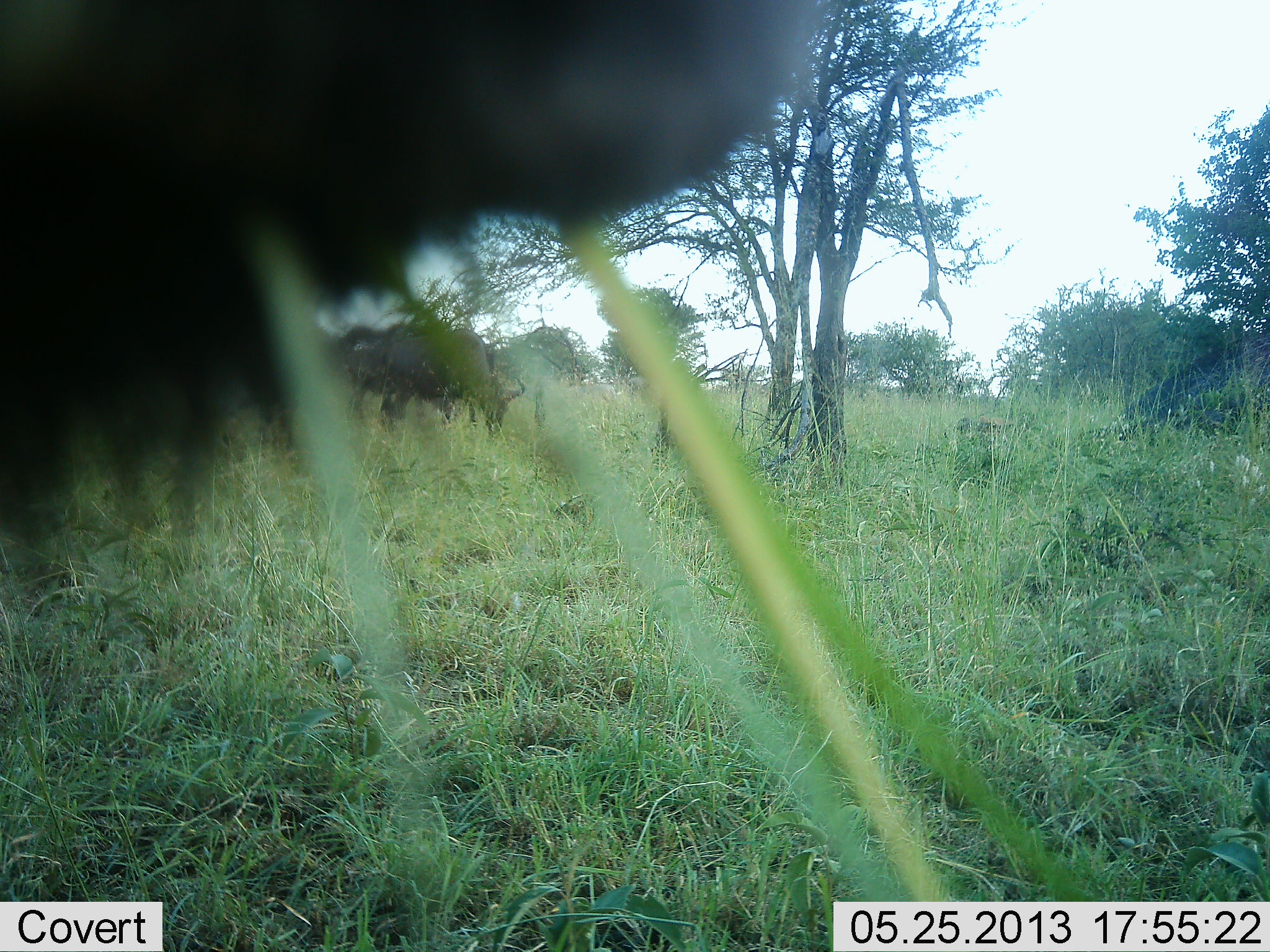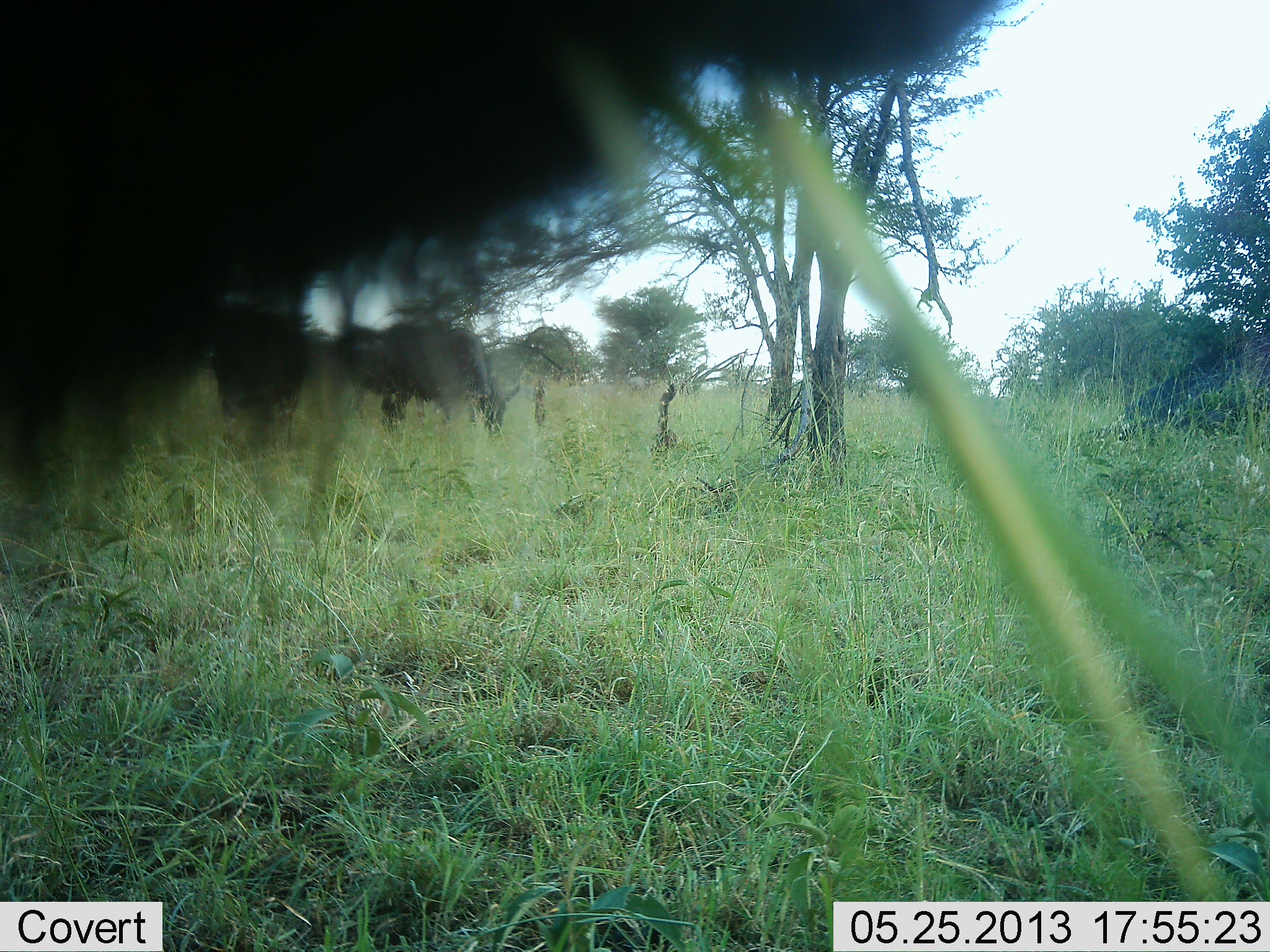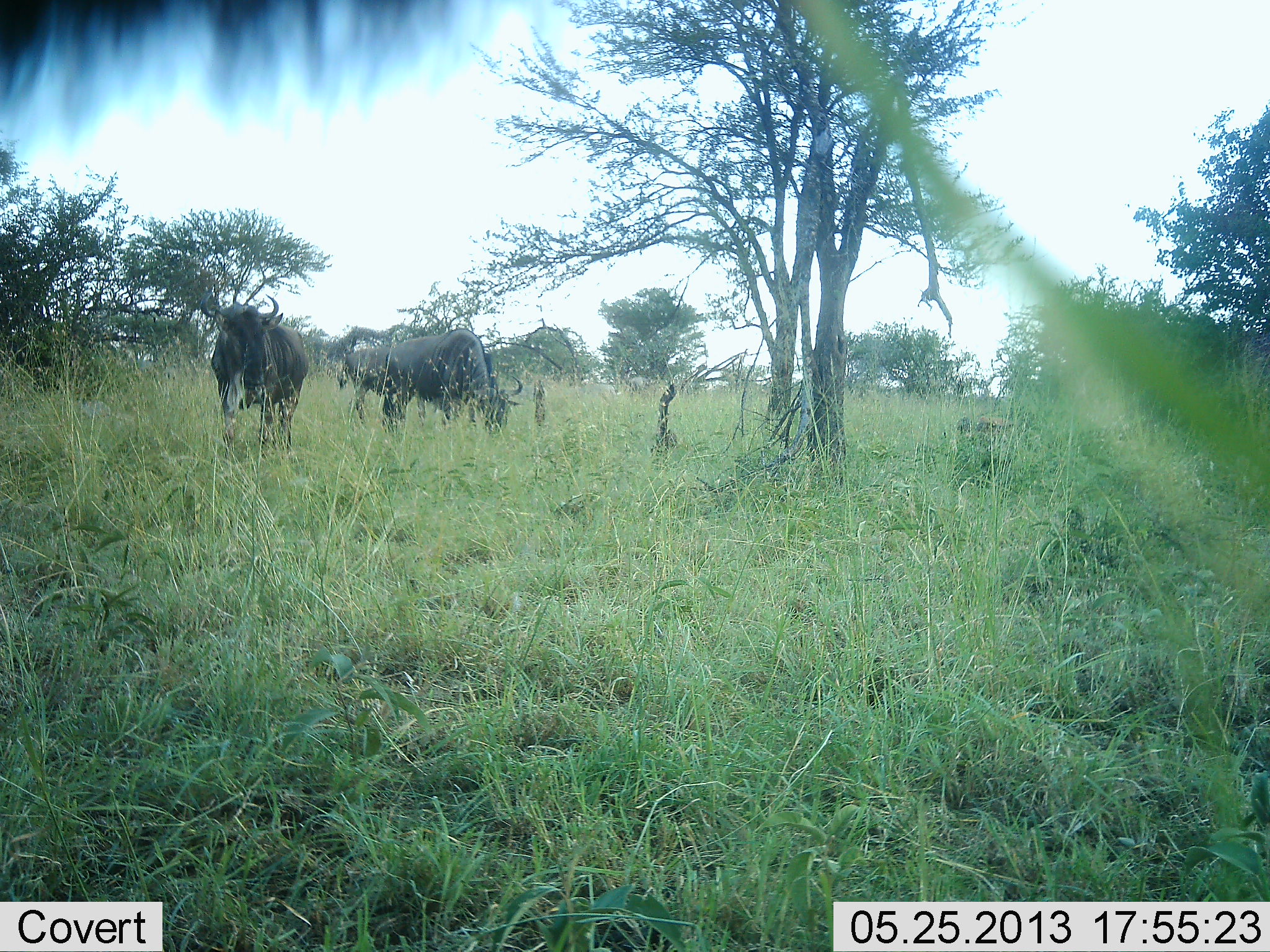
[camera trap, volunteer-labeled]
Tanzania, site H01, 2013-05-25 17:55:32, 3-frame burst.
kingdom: Animalia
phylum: Chordata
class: Mammalia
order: Artiodactyla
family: Bovidae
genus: Connochaetes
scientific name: Connochaetes taurinus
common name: blue wildebeest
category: wildebeest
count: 3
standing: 40%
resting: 0%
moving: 0%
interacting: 0%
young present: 0%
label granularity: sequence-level